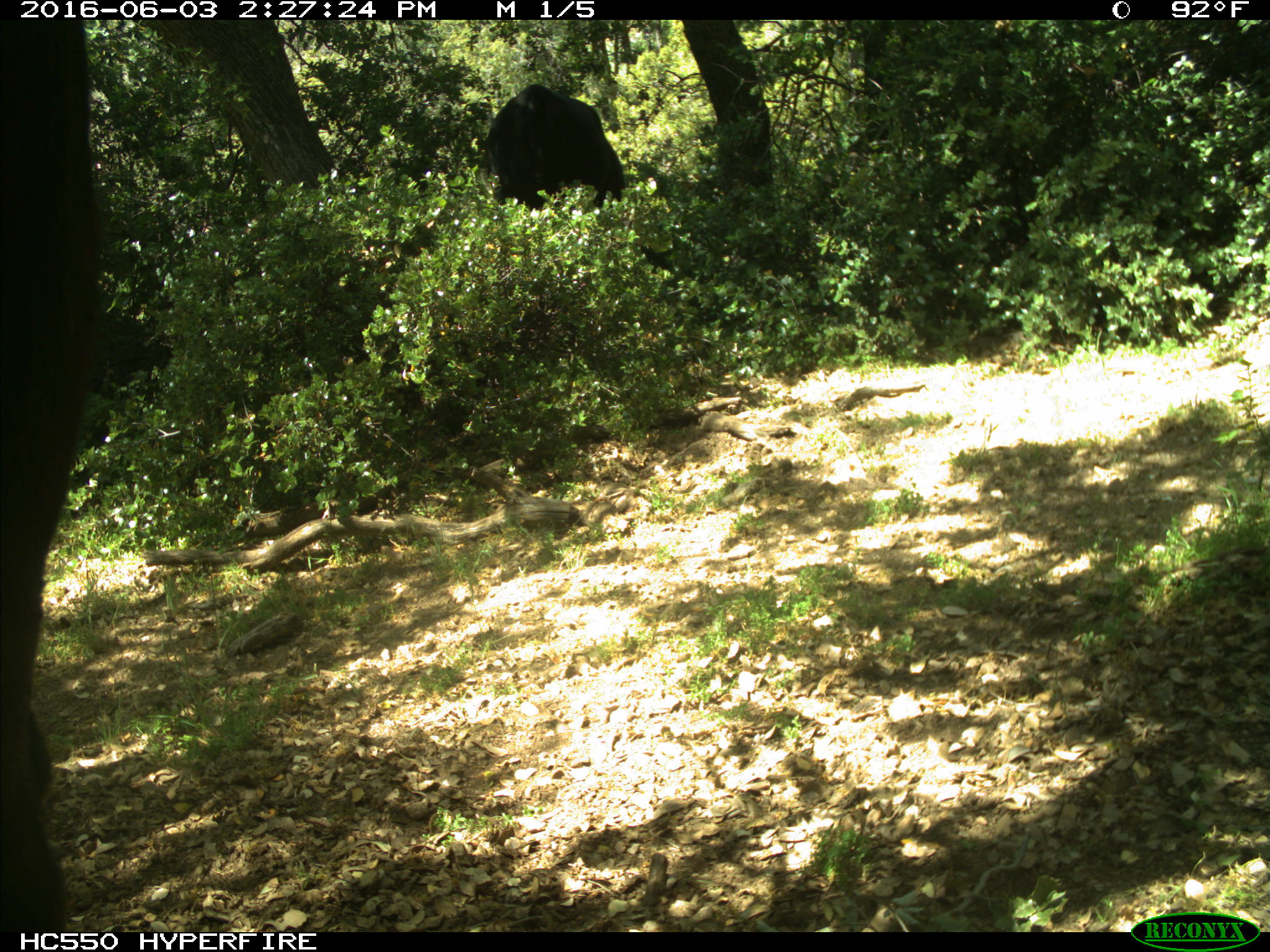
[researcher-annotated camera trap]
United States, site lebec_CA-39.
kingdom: Animalia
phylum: Chordata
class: Mammalia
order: Artiodactyla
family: Bovidae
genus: Bos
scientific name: Bos taurus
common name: domestic cow